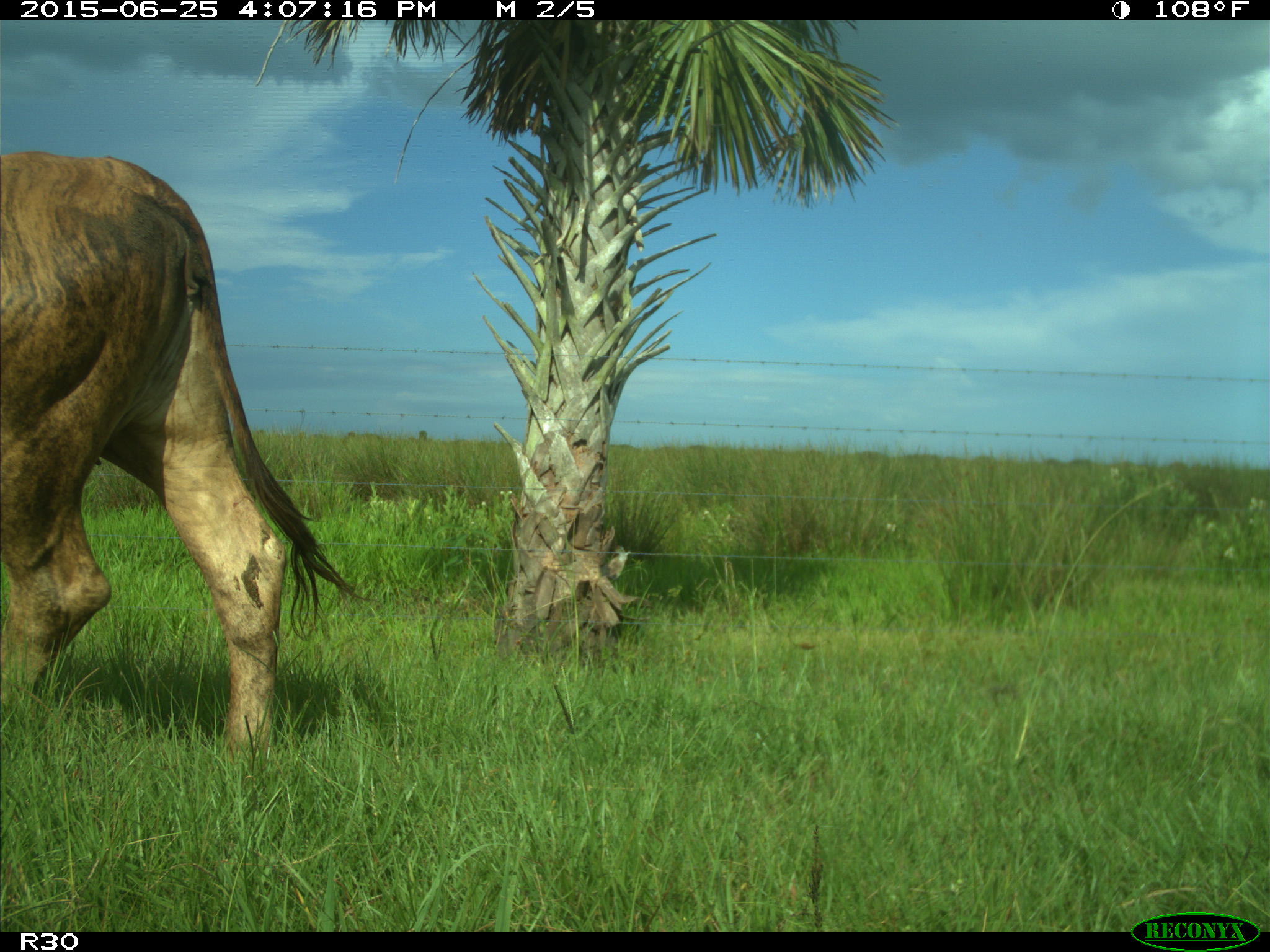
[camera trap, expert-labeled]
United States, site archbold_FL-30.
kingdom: Animalia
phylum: Chordata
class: Mammalia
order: Artiodactyla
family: Bovidae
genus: Bos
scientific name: Bos taurus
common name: domestic cow